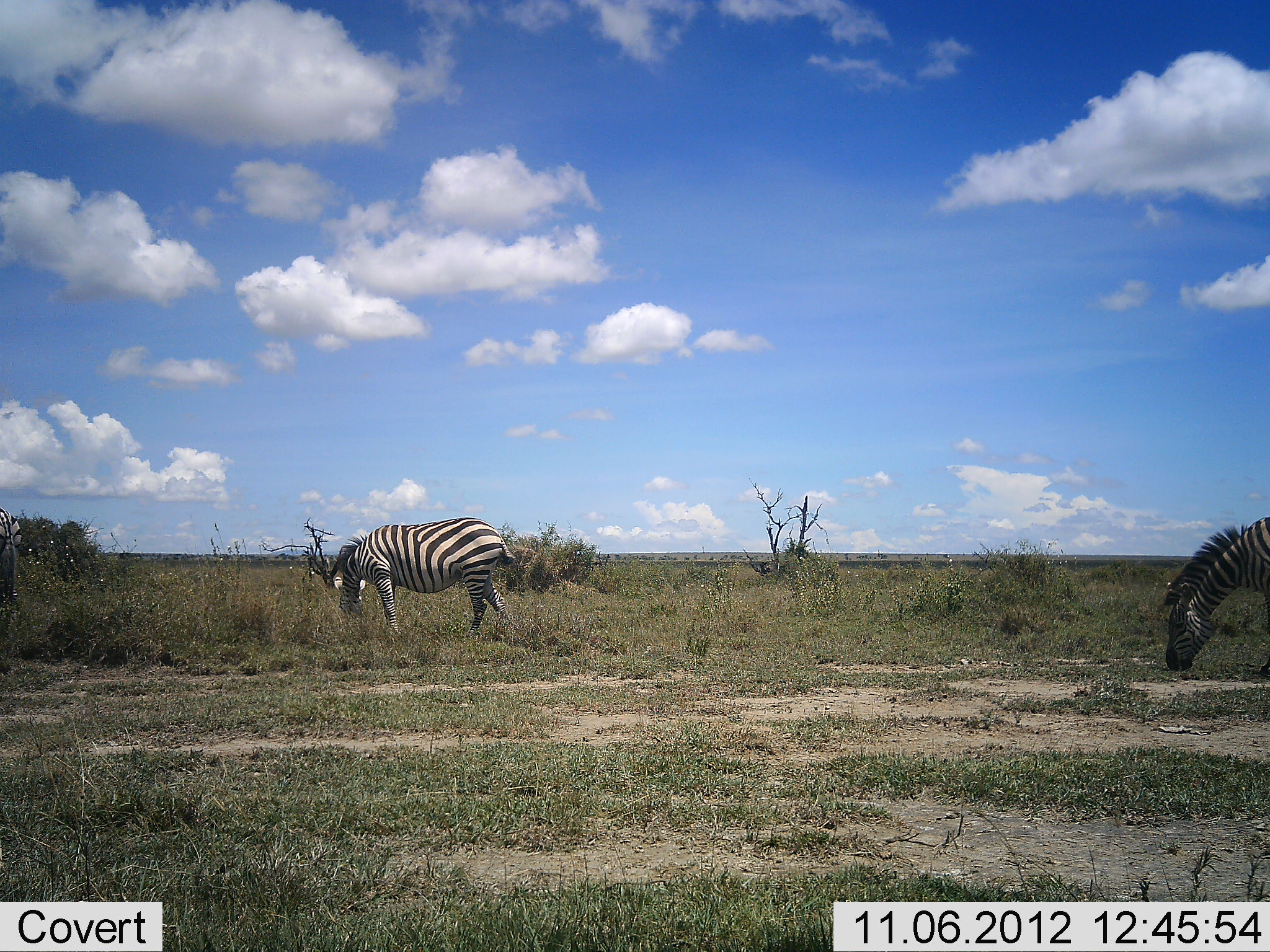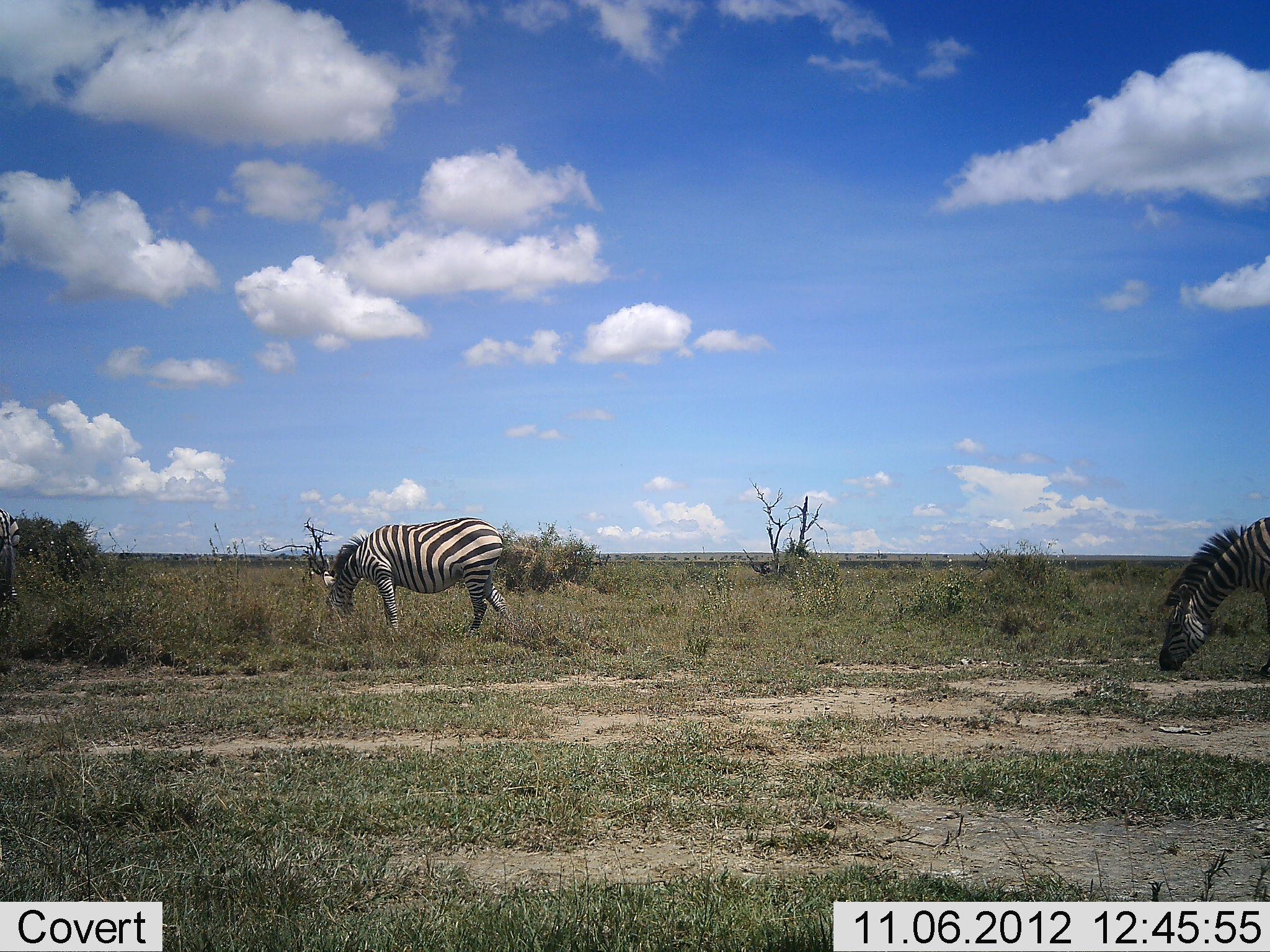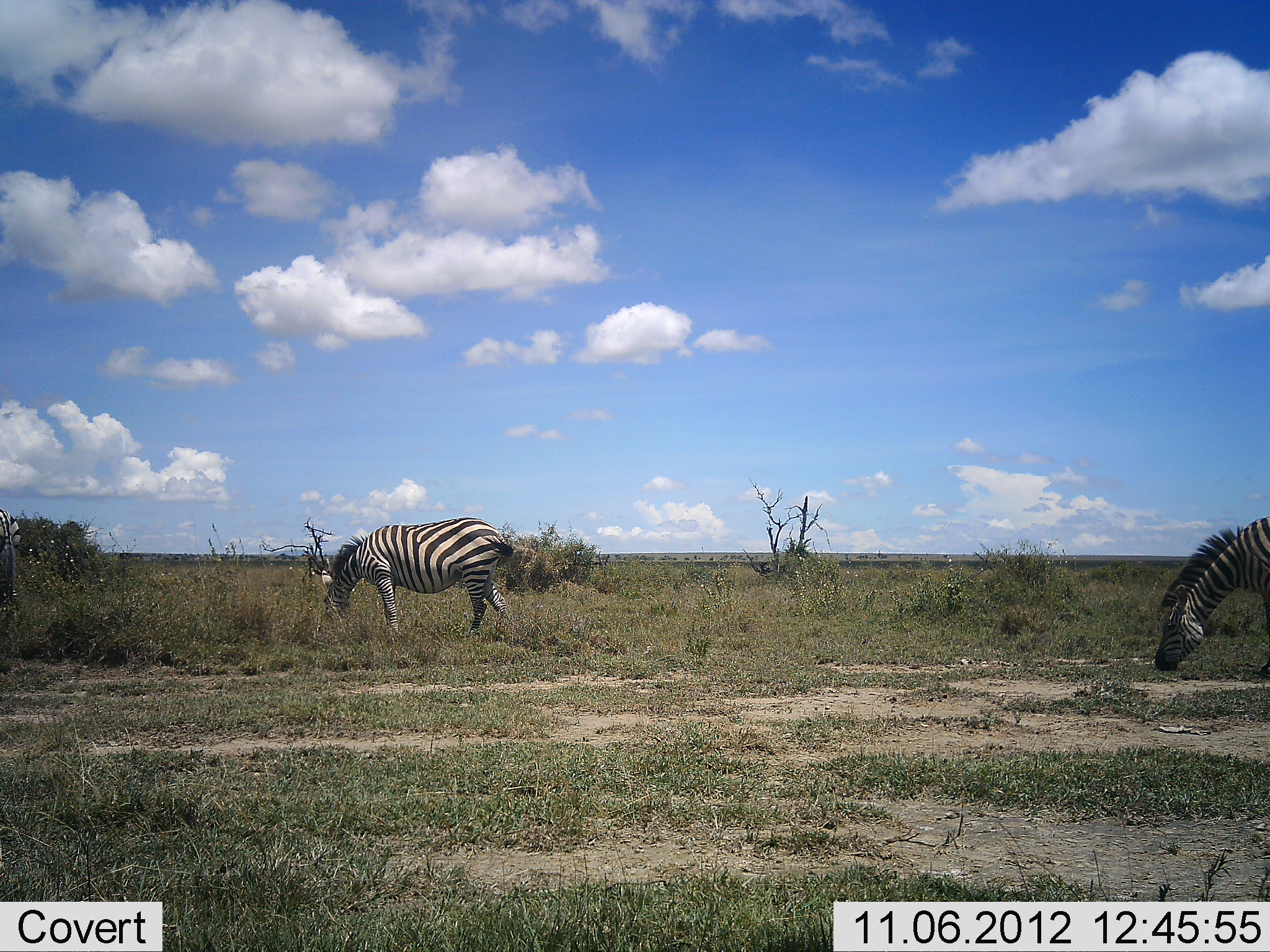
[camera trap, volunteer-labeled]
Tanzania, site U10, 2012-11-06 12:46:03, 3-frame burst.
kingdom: Animalia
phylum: Chordata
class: Mammalia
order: Perissodactyla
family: Equidae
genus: Equus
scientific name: Equus quagga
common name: plains zebra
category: zebra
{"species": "zebra (plains zebra) (Equus quagga)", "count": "2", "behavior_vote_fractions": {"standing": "30%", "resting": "0%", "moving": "0%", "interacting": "0%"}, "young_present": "0%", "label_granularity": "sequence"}